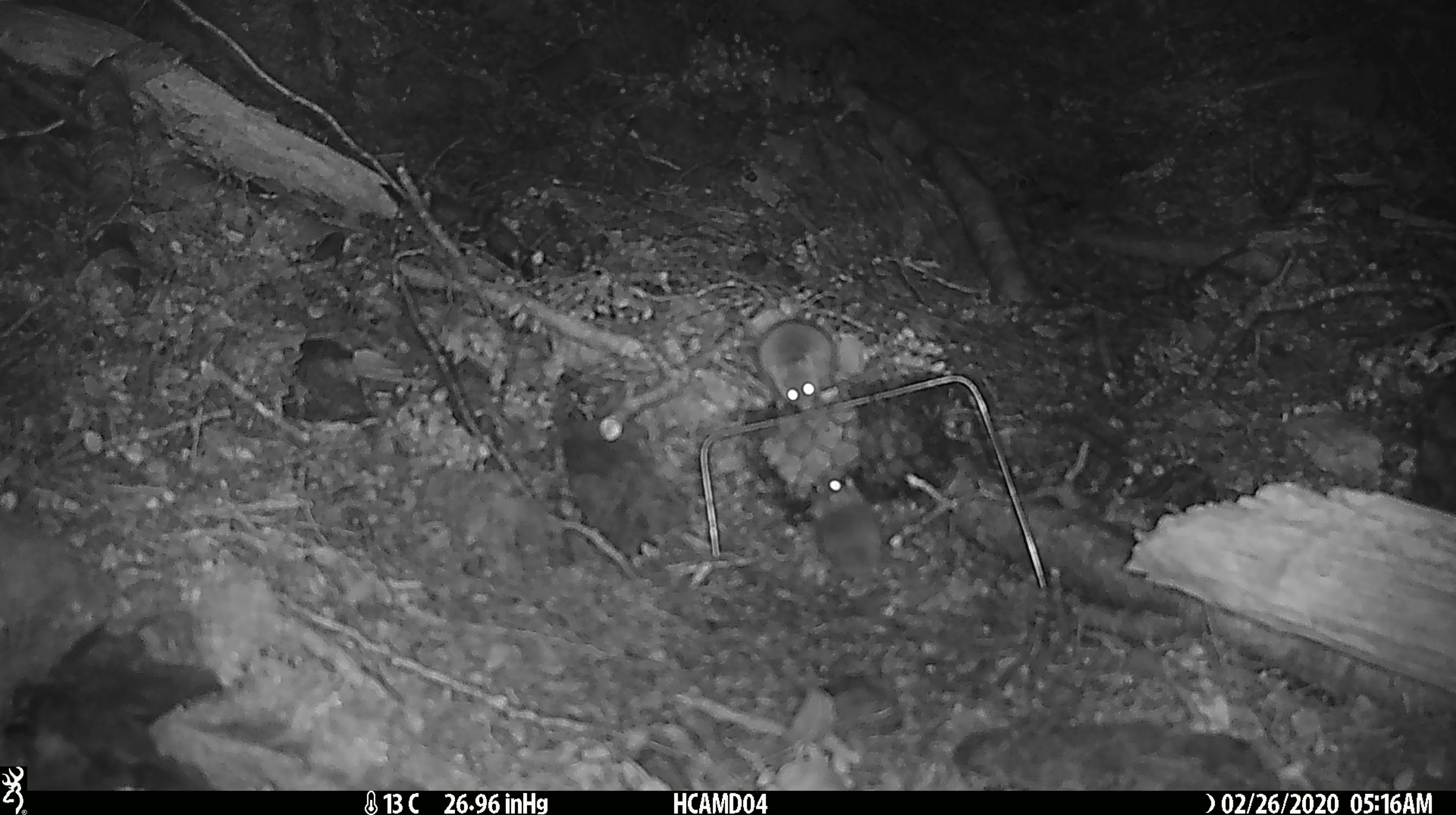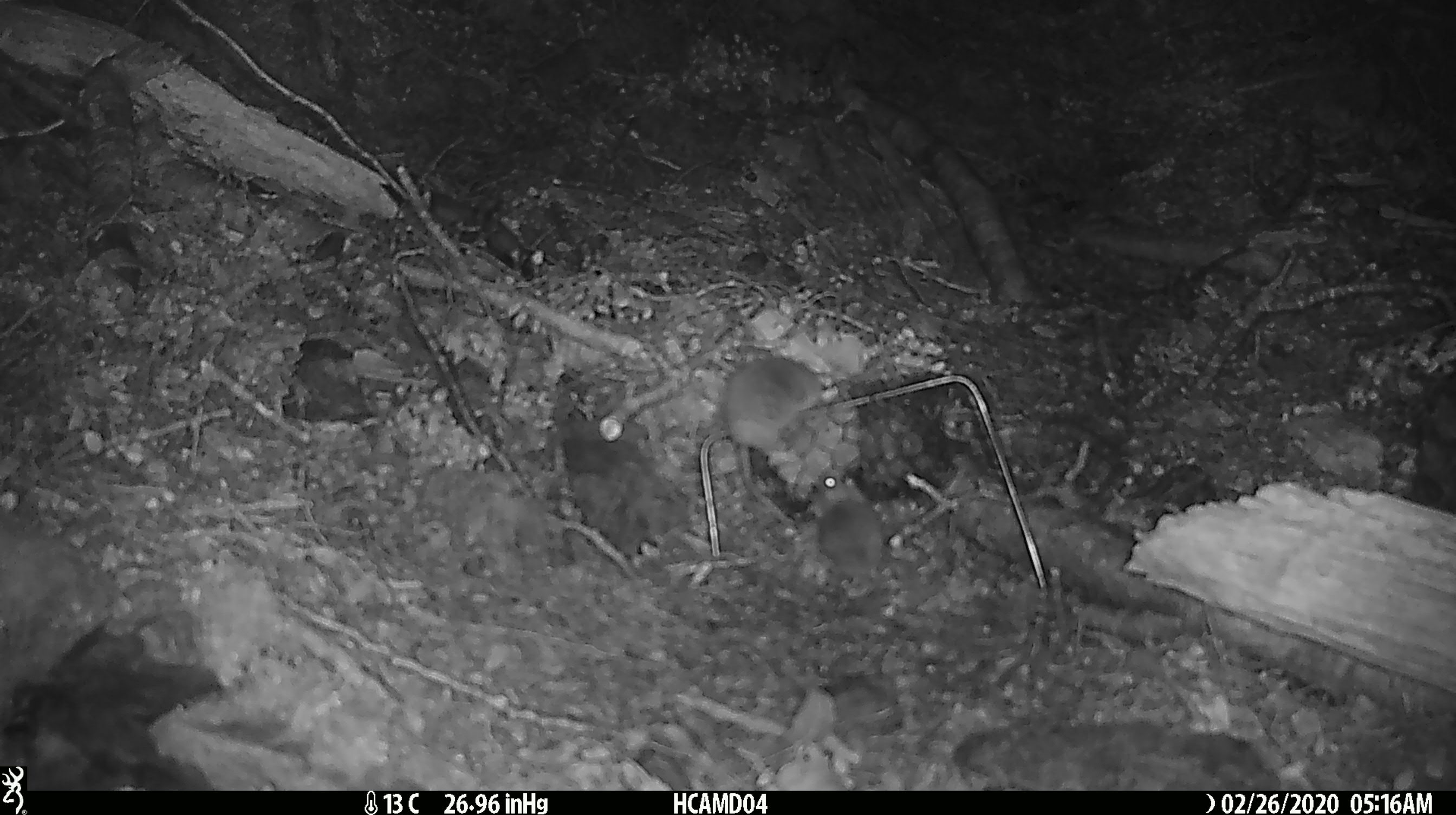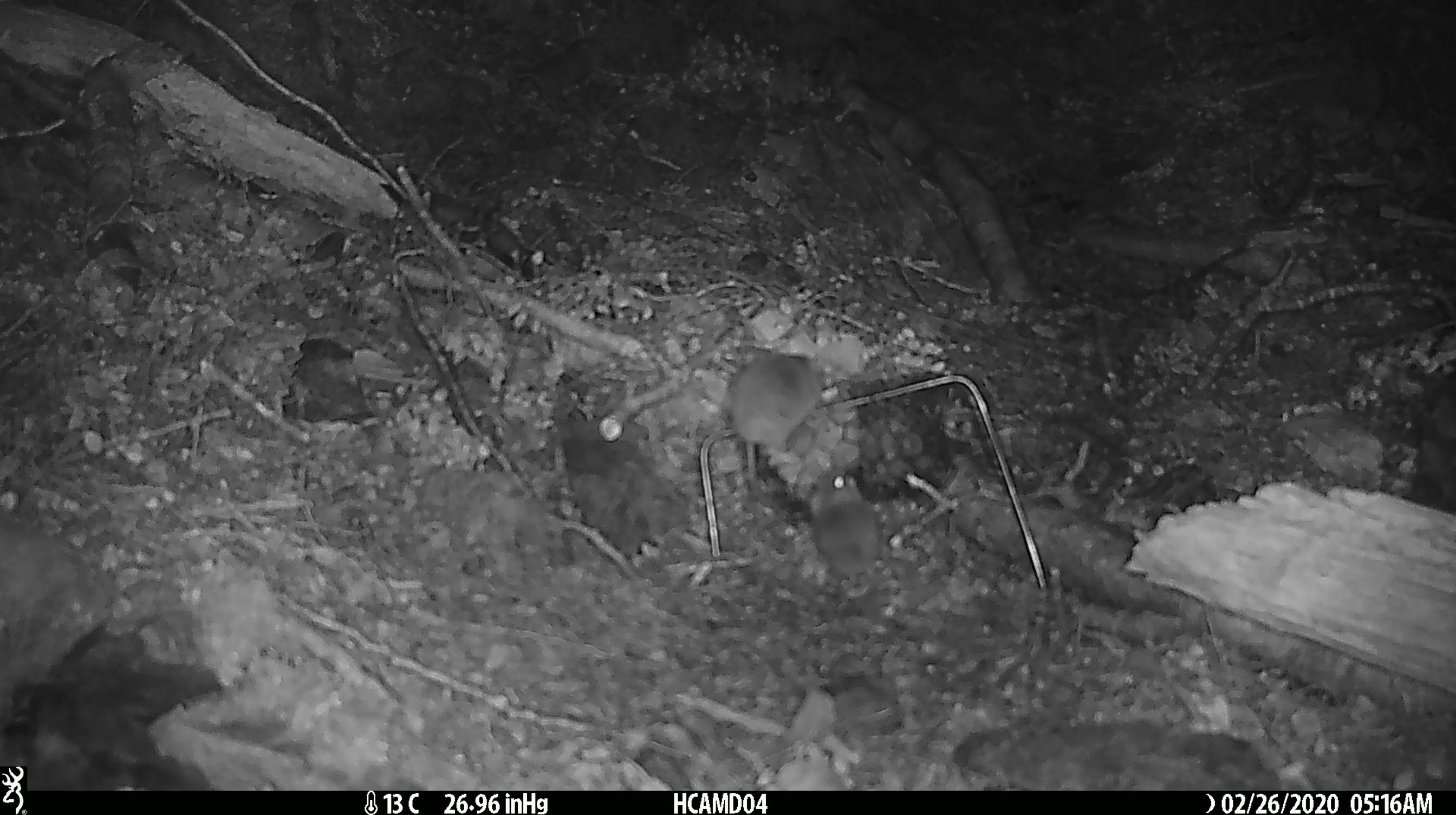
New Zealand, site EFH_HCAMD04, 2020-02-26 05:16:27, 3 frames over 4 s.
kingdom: Animalia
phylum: Chordata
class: Mammalia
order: Rodentia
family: Muridae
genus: Mus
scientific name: Mus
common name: mouse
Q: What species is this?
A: Mouse (Mus).